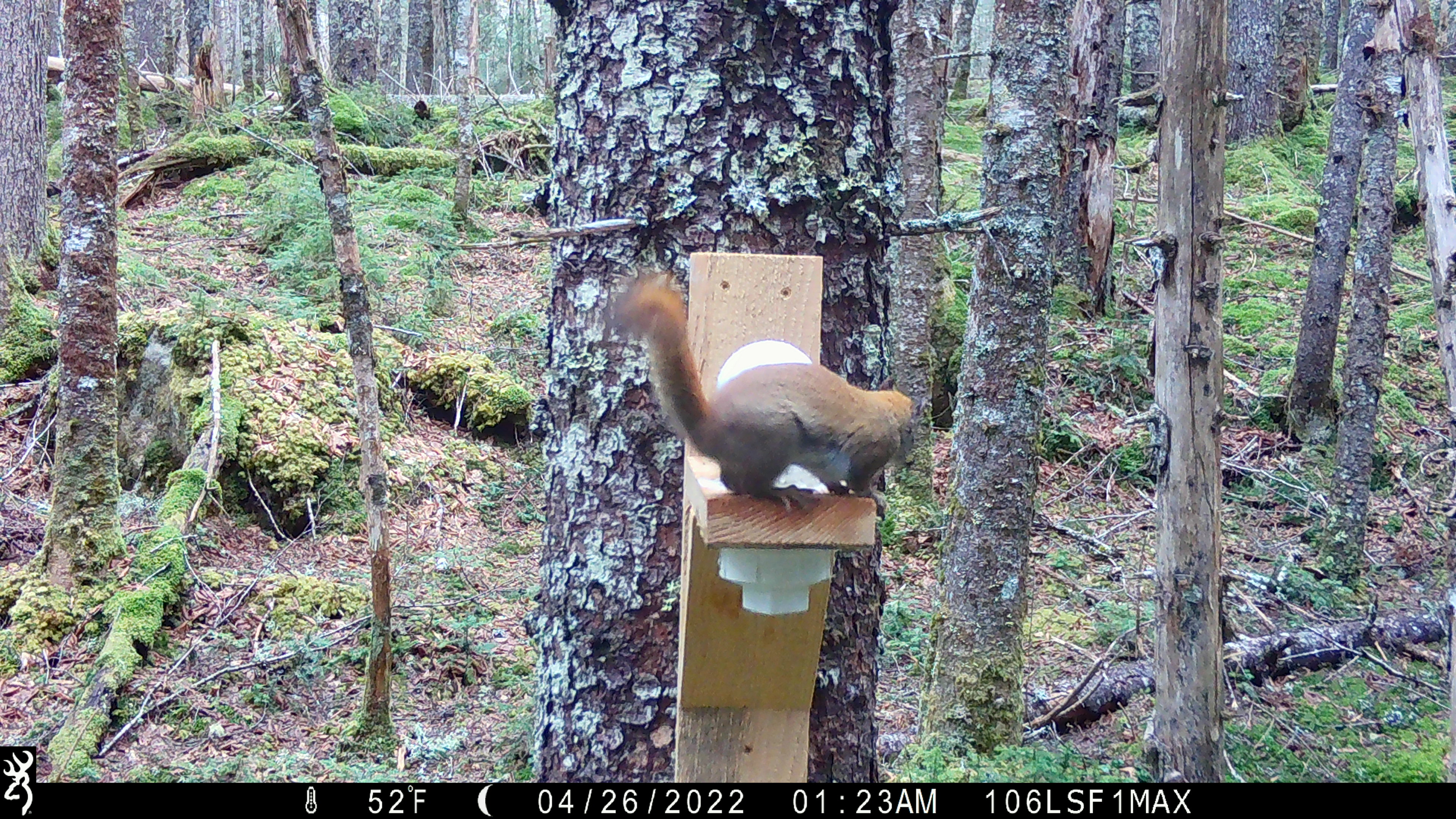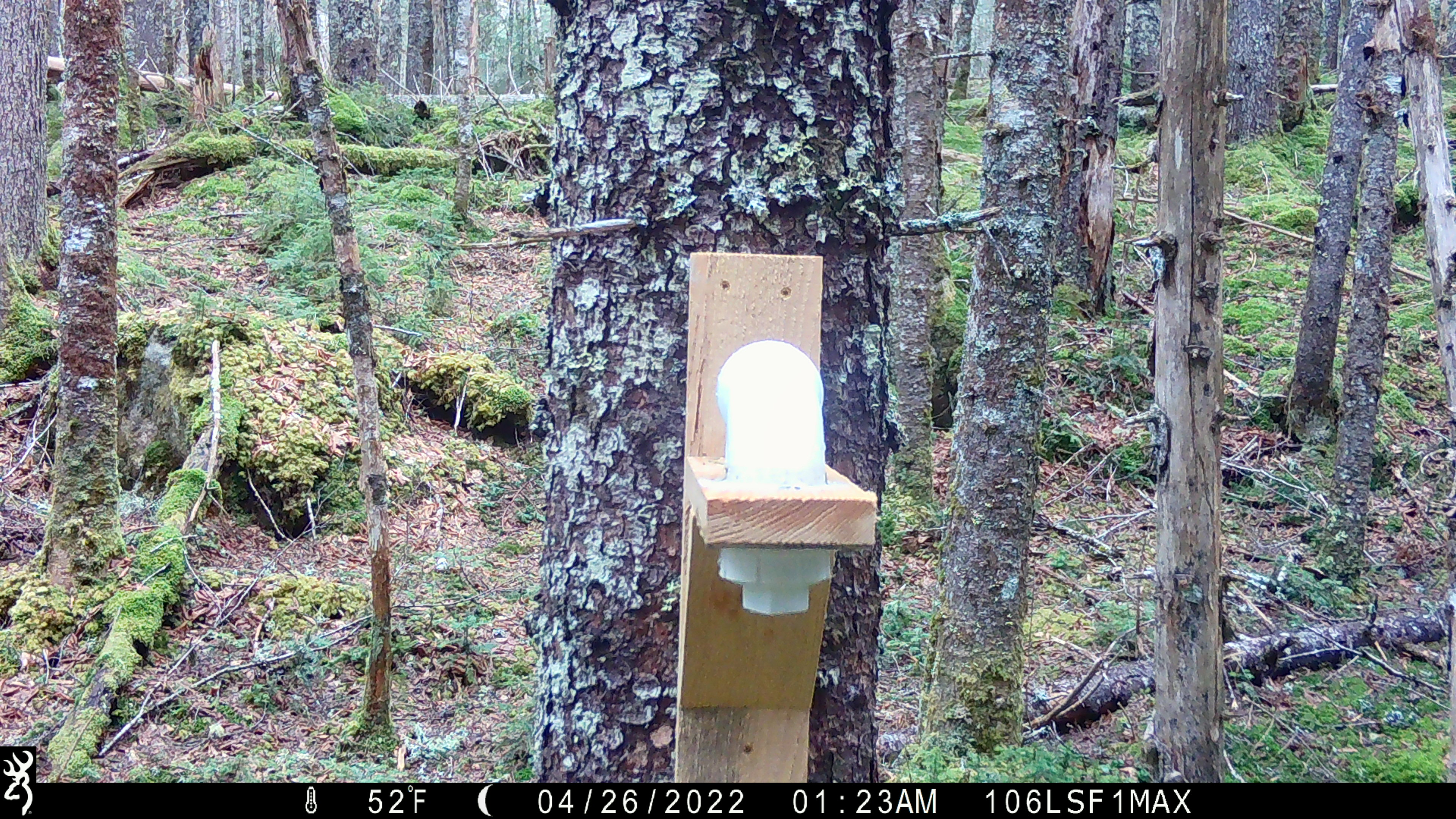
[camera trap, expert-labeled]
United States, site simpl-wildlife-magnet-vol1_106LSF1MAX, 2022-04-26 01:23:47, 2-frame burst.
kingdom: Animalia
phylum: Chordata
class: Mammalia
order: Rodentia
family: Sciuridae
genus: Tamiasciurus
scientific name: Tamiasciurus hudsonicus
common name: red squirrel